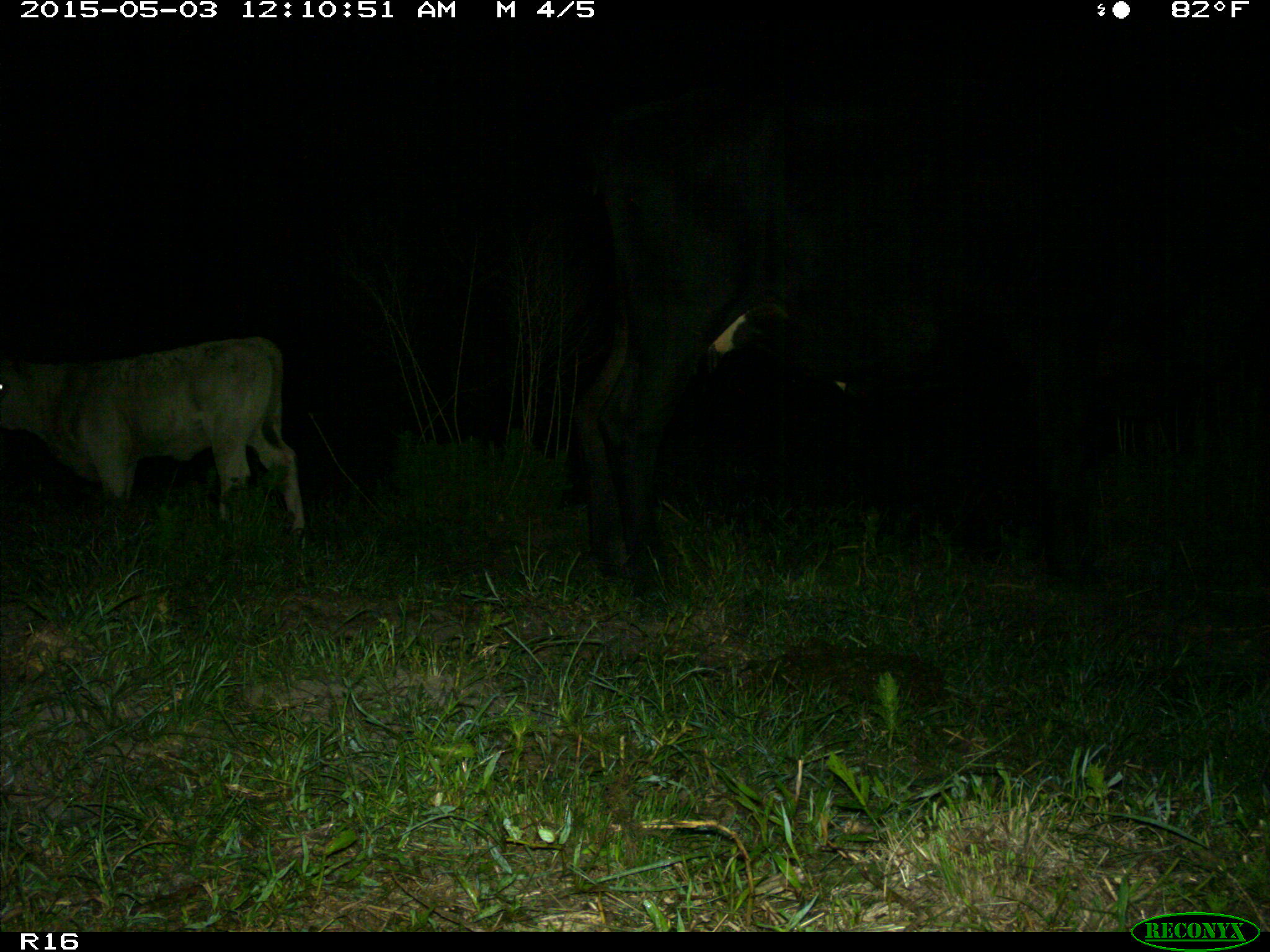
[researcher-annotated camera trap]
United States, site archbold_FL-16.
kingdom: Animalia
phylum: Chordata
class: Mammalia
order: Artiodactyla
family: Bovidae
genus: Bos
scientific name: Bos taurus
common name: domestic cow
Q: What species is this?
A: Bos taurus (domestic cow).